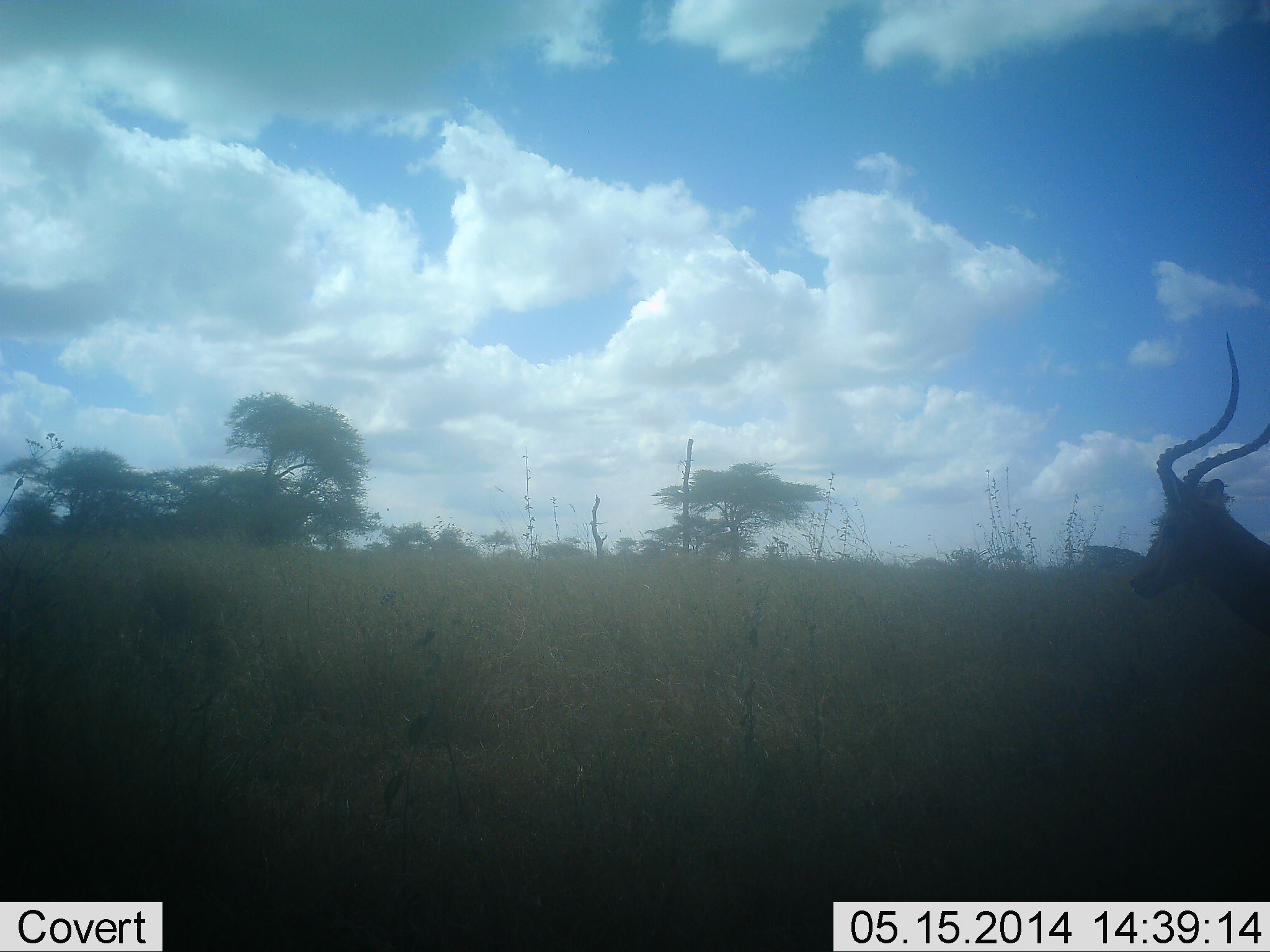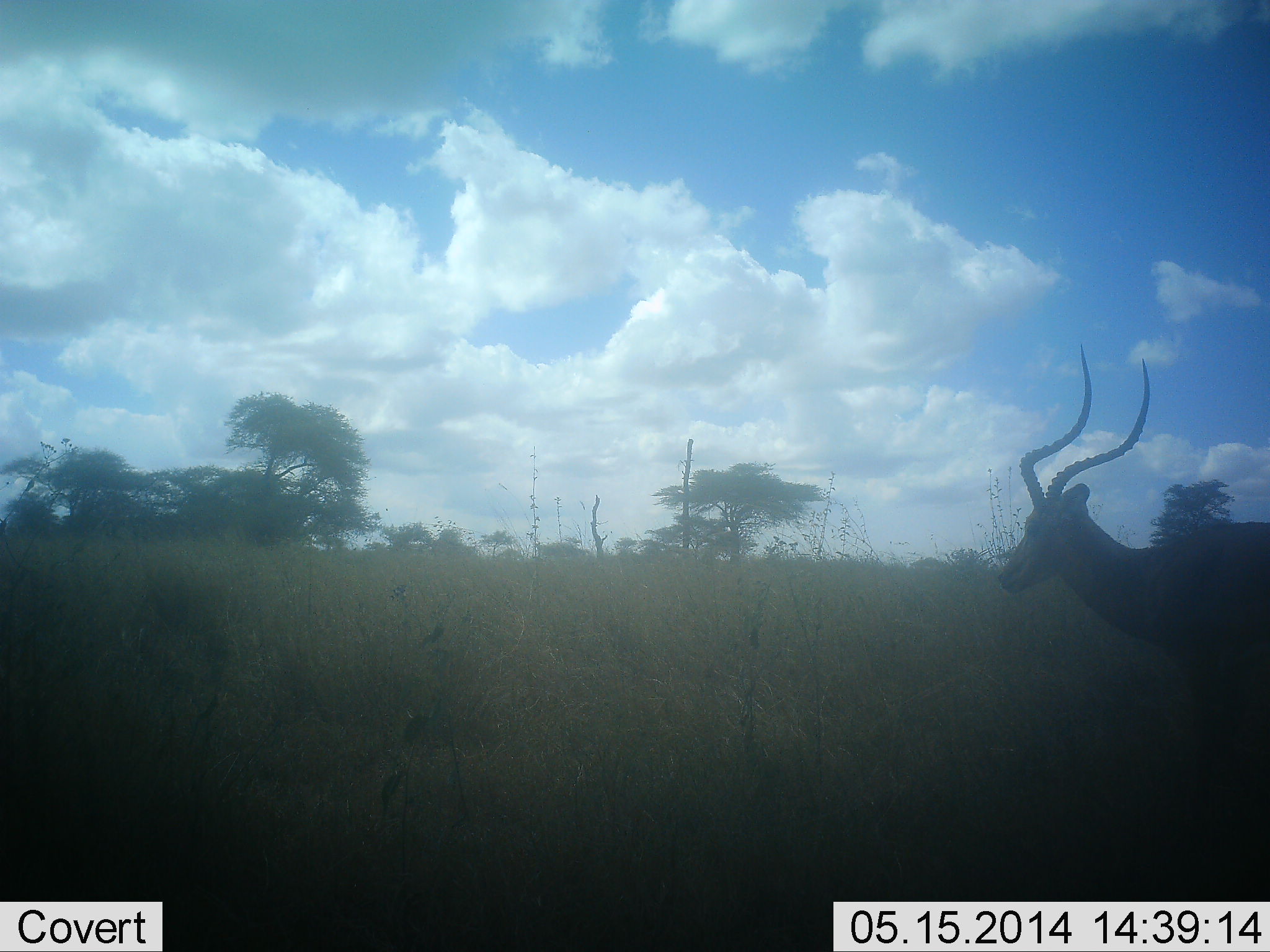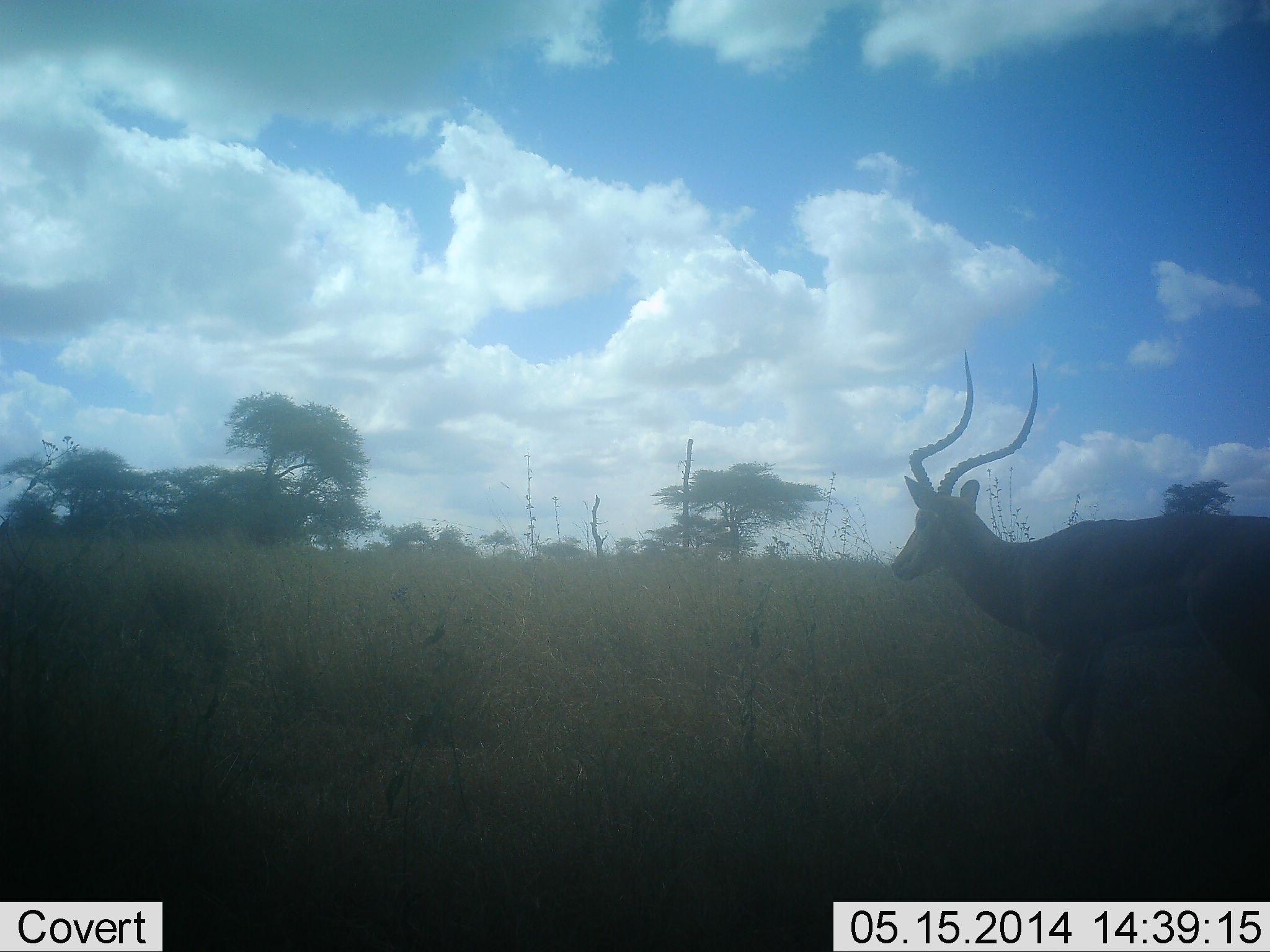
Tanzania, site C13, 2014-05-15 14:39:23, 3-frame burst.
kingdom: Animalia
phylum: Chordata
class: Mammalia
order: Artiodactyla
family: Bovidae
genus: Aepyceros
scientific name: Aepyceros melampus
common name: impala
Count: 1.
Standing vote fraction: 10%.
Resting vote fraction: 0%.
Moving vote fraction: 90%.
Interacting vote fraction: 0%.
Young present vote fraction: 0%.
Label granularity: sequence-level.